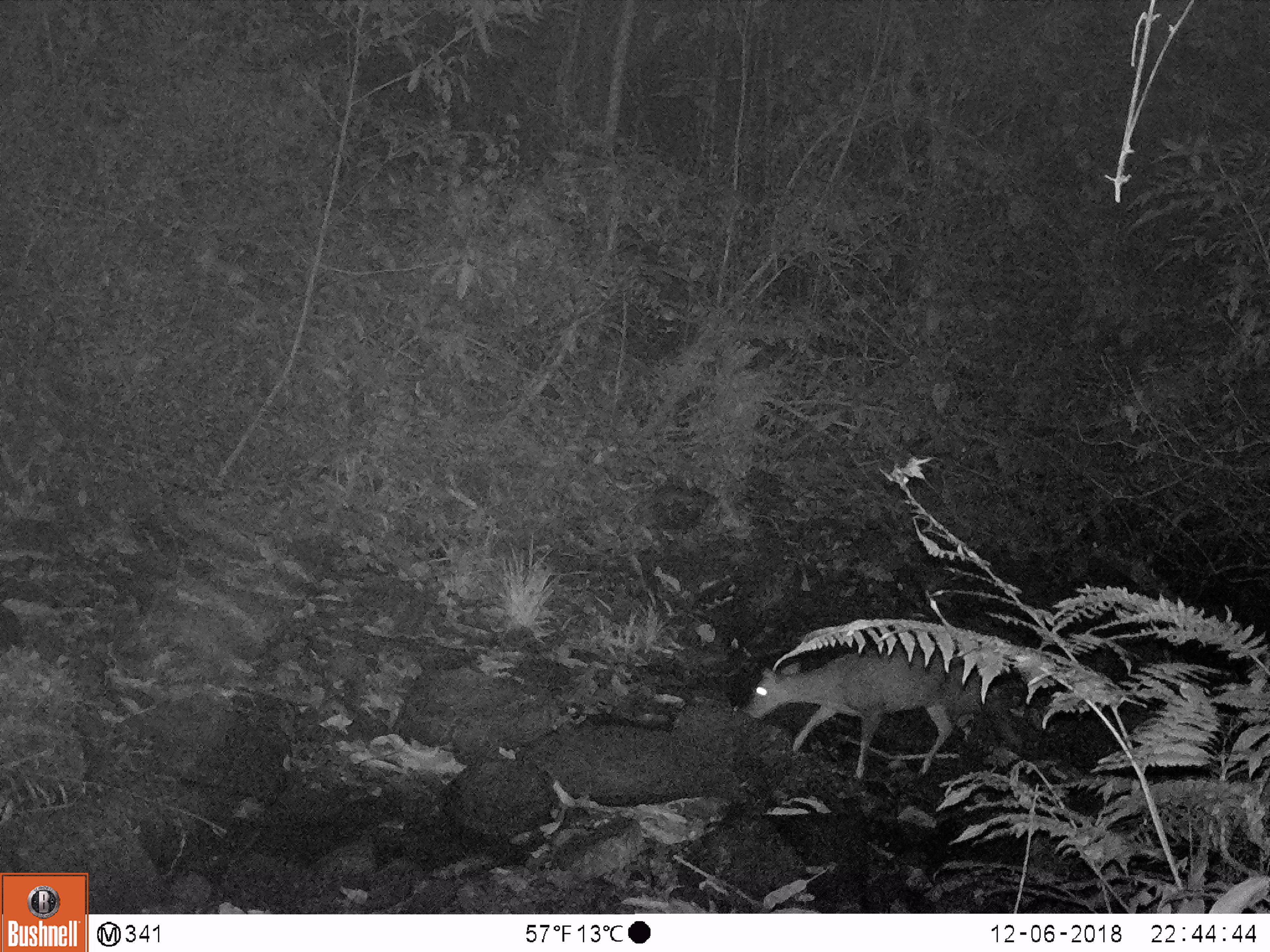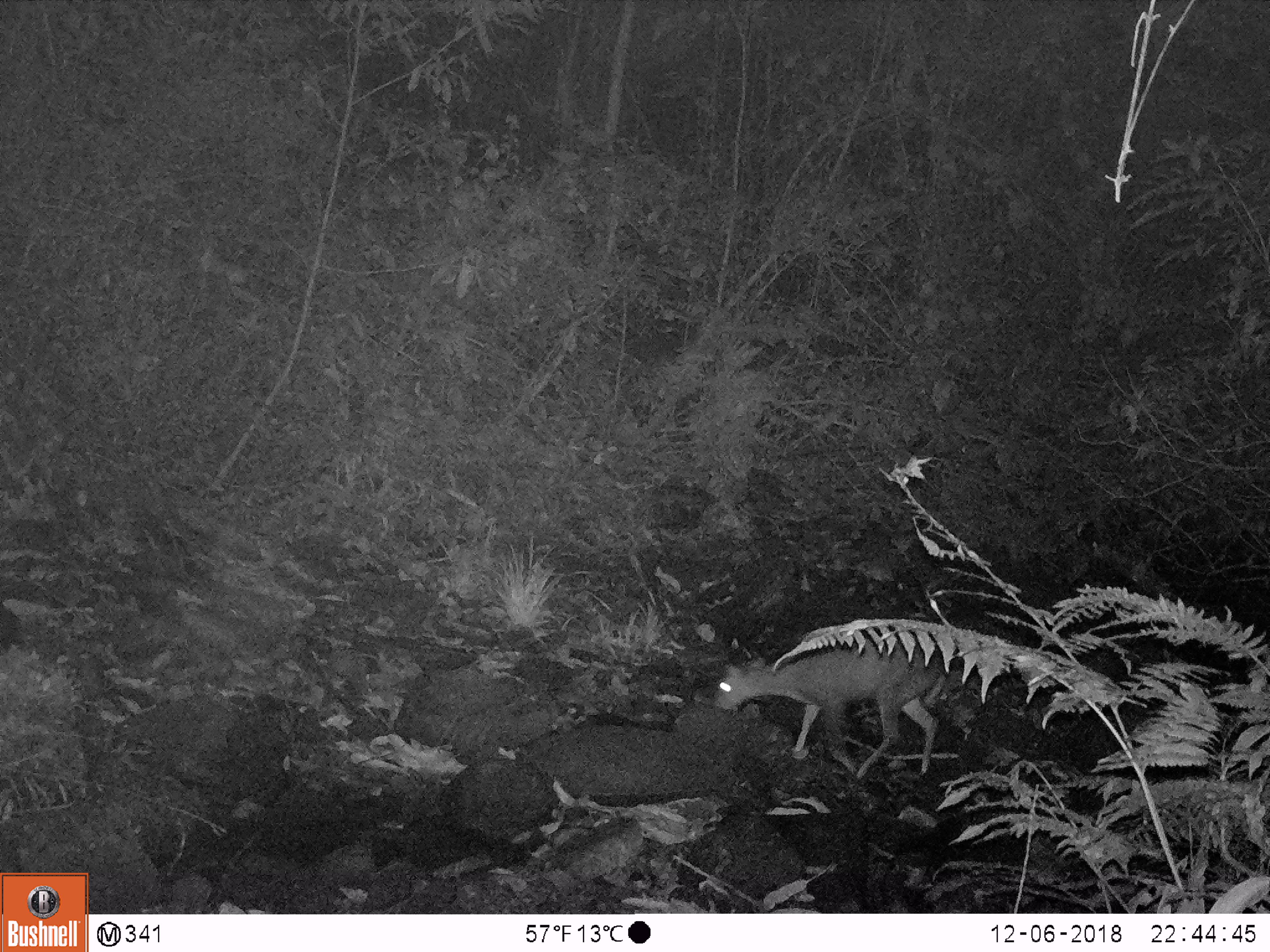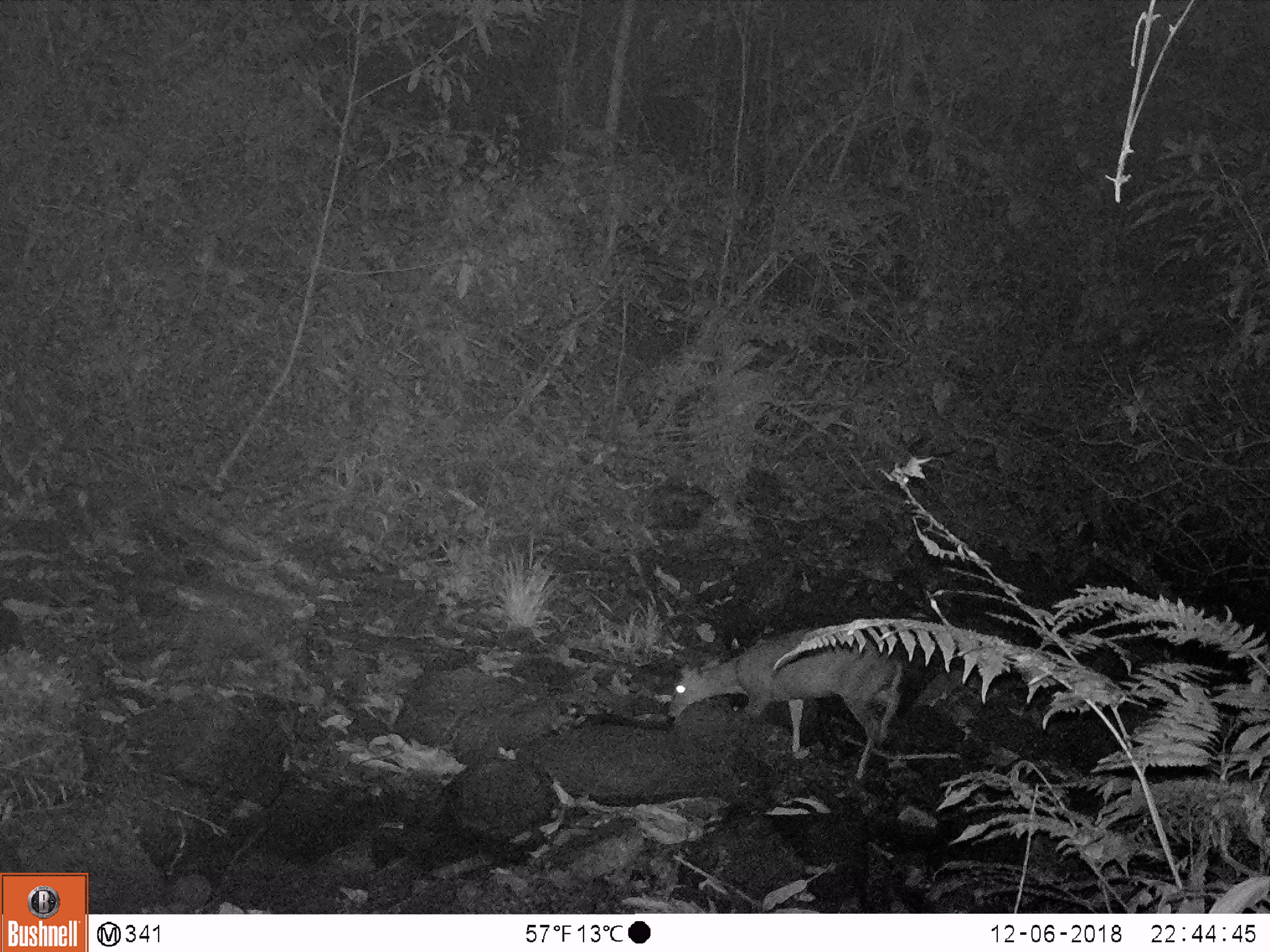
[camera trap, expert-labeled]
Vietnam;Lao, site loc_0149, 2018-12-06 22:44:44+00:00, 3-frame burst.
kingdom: Animalia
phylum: Chordata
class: Mammalia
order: Artiodactyla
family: Cervidae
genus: Muntiacus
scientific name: Muntiacus rooseveltorum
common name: roosevelt's muntjac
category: roosevelts muntjac group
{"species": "roosevelts muntjac group (roosevelt's muntjac) (Muntiacus rooseveltorum)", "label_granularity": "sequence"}